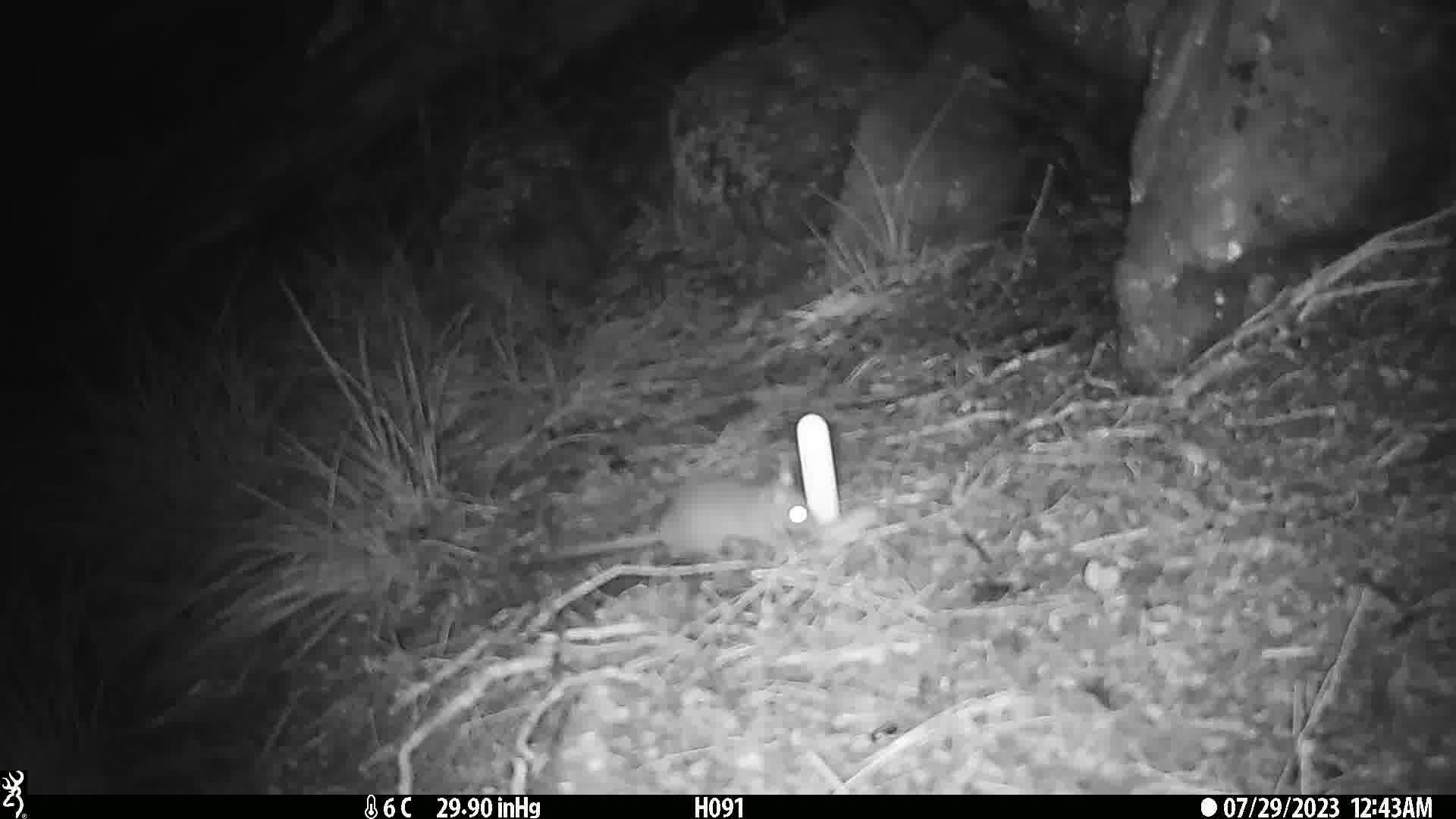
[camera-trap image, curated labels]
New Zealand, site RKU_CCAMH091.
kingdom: Animalia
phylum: Chordata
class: Mammalia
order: Rodentia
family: Muridae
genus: Rattus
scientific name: Rattus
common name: rat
Rat (Rattus).